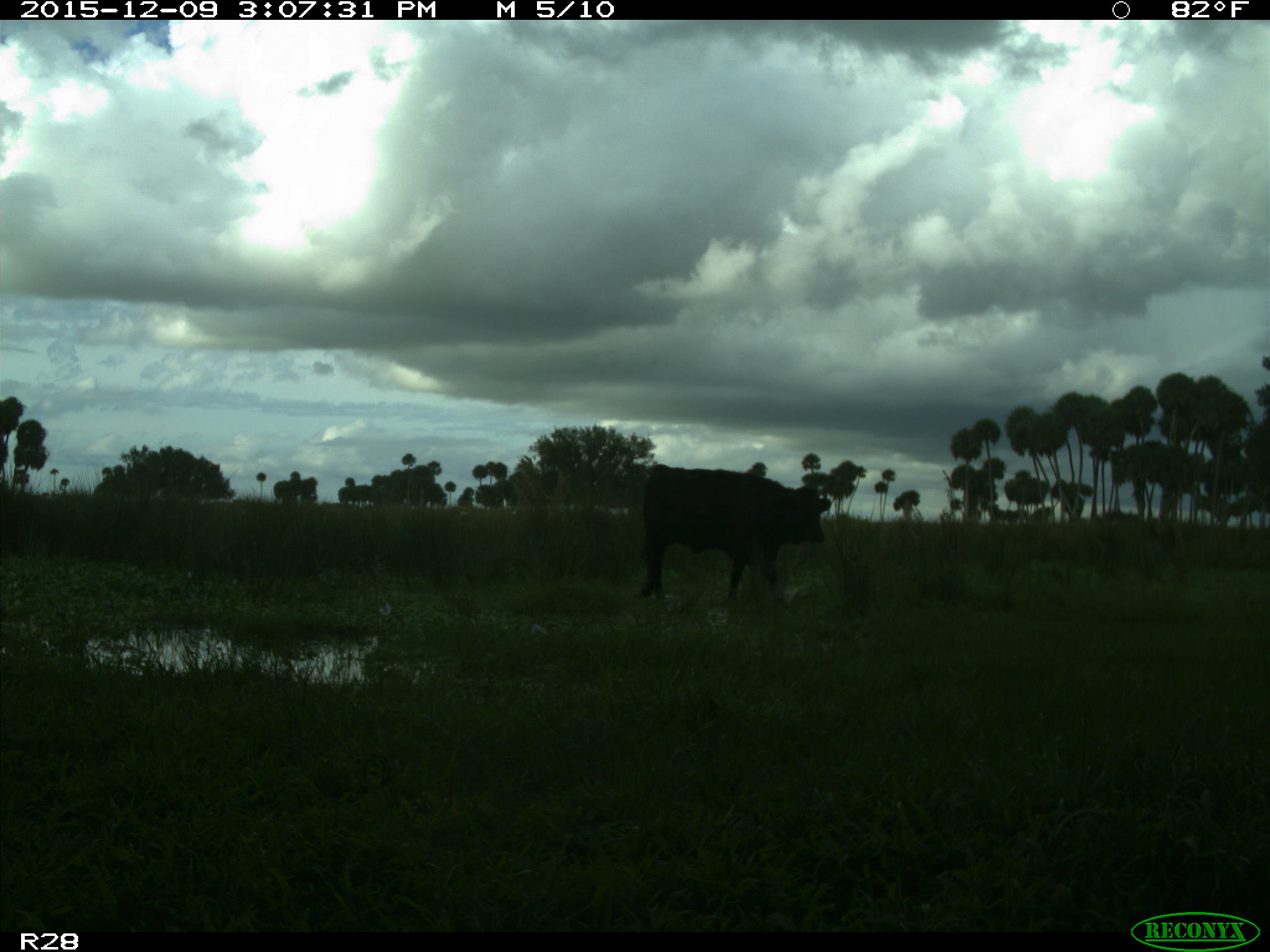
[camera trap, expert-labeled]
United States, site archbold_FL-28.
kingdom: Animalia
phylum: Chordata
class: Mammalia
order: Artiodactyla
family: Bovidae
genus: Bos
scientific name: Bos taurus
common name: domestic cow